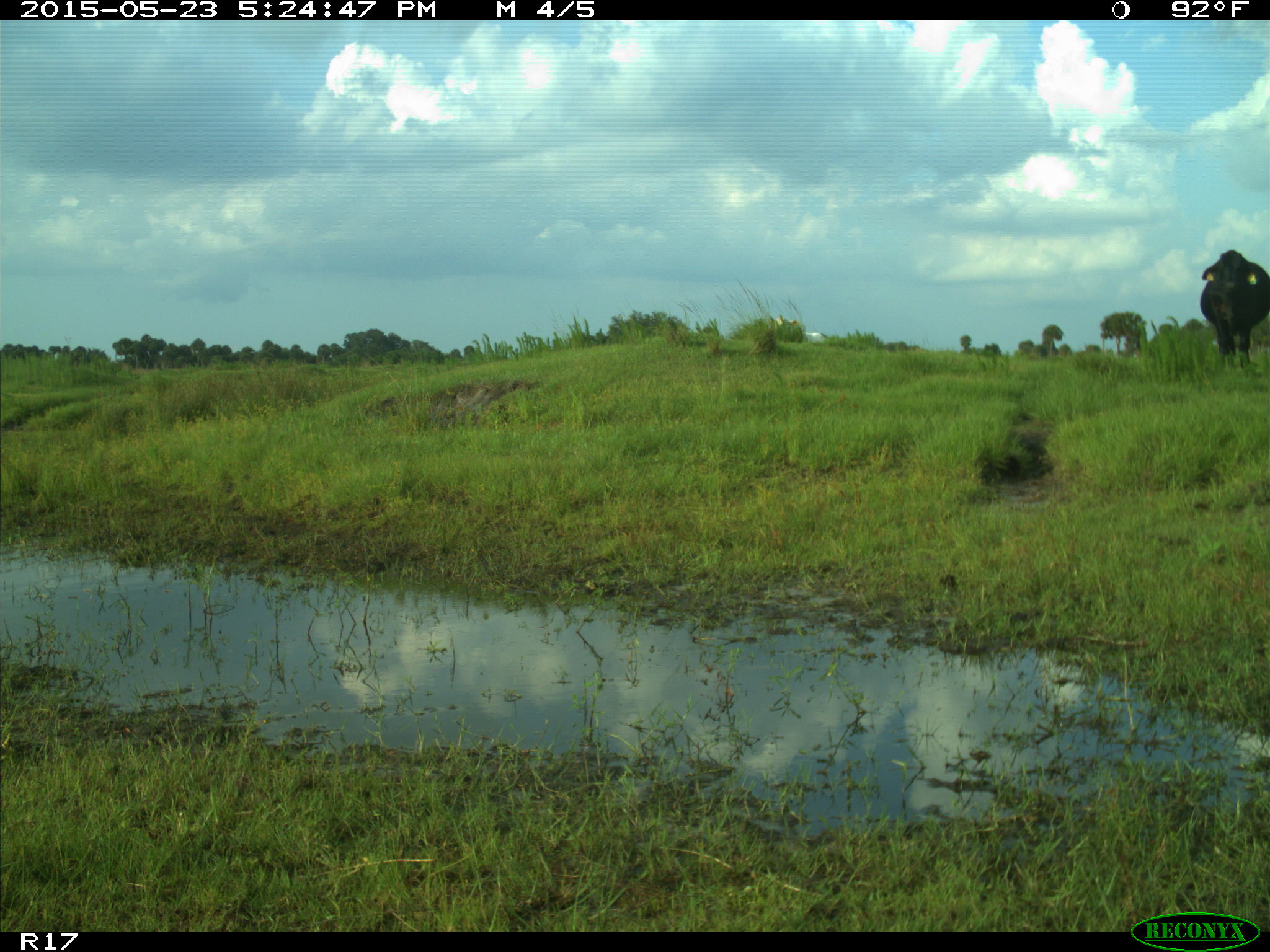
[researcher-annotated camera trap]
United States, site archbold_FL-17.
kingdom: Animalia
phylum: Chordata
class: Mammalia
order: Artiodactyla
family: Bovidae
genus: Bos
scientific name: Bos taurus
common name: domestic cow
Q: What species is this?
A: Bos taurus (domestic cow).